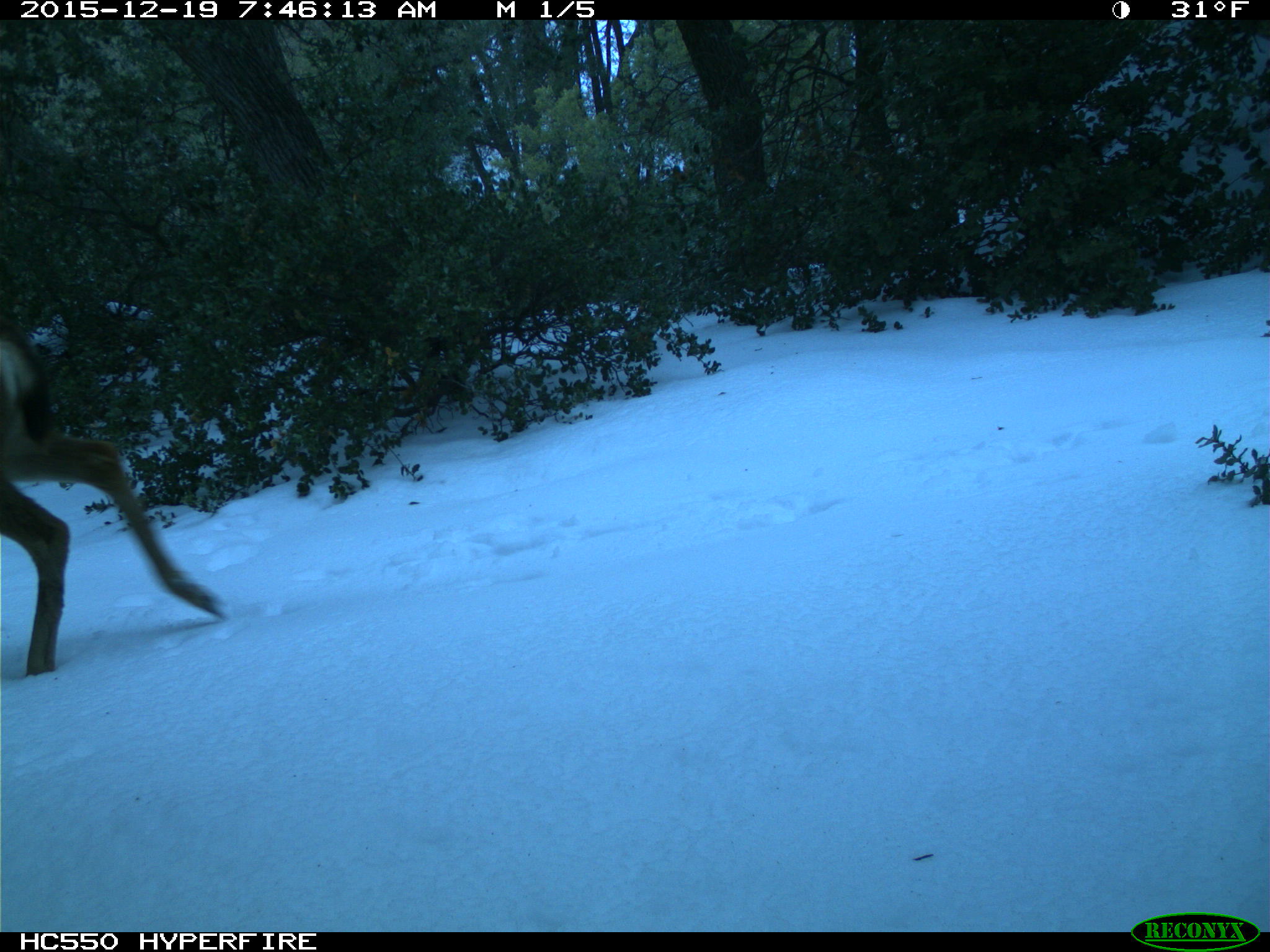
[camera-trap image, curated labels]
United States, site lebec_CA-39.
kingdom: Animalia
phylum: Chordata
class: Mammalia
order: Artiodactyla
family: Cervidae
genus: Odocoileus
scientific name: Odocoileus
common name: deer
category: unidentified deer